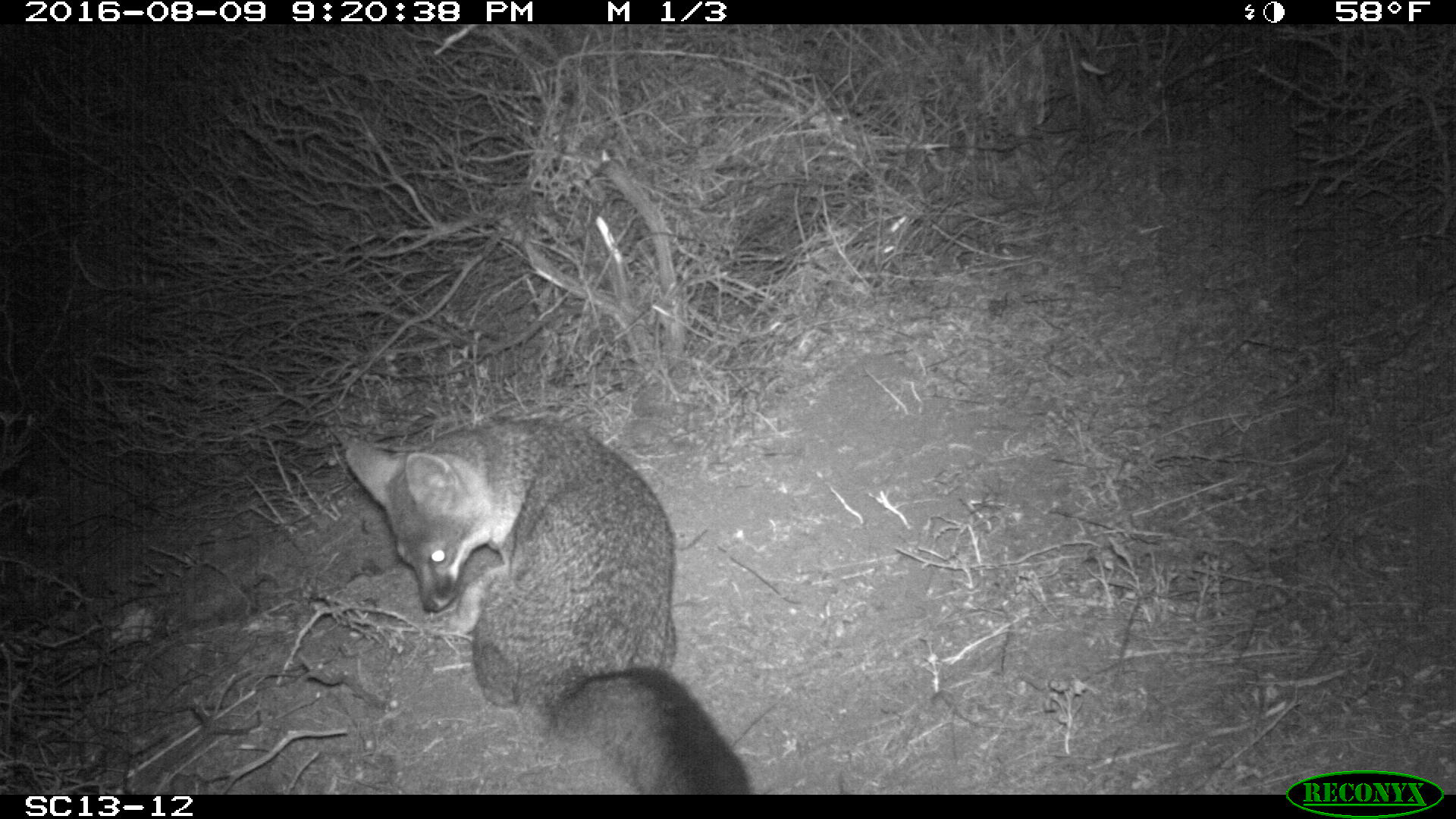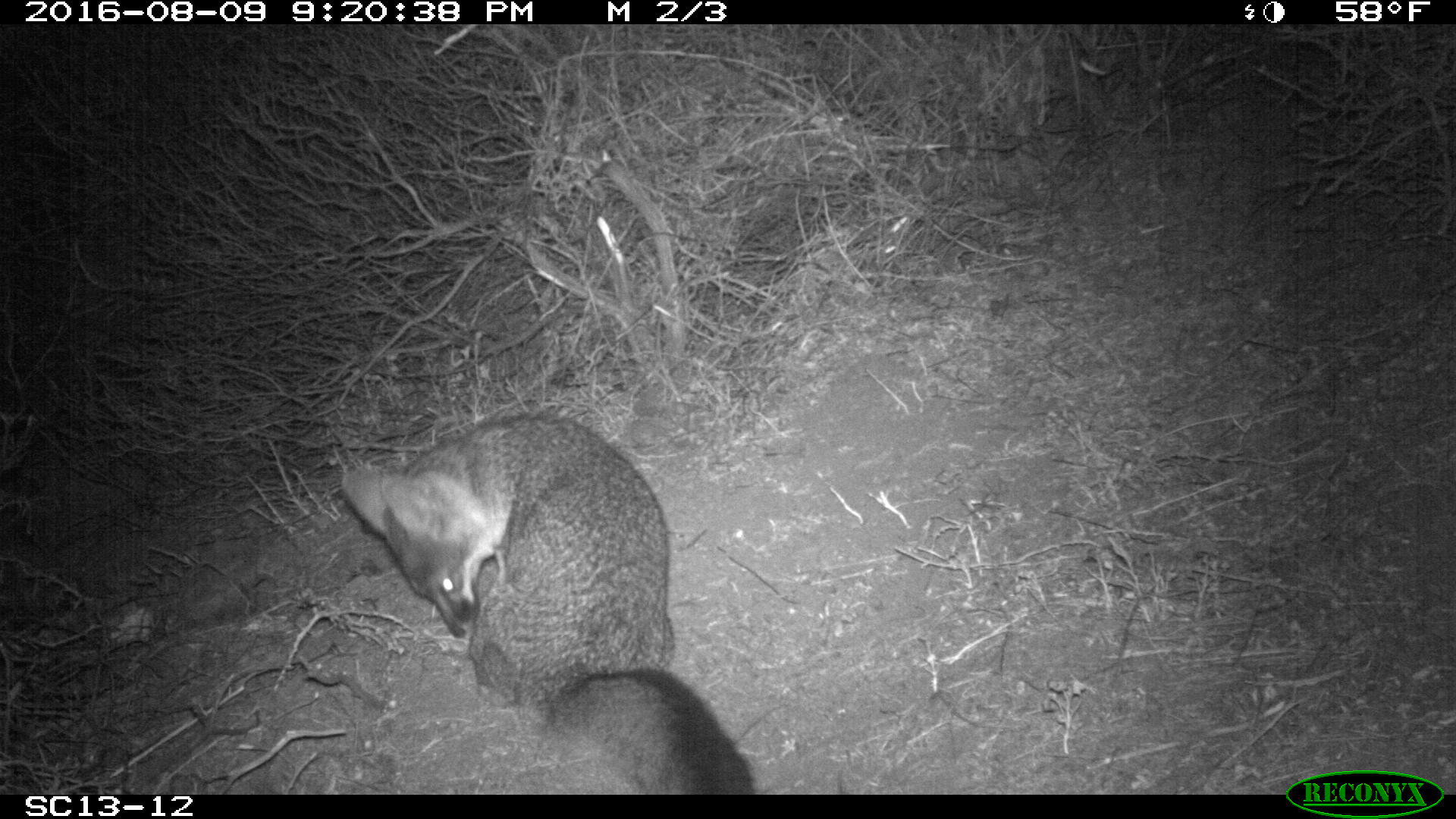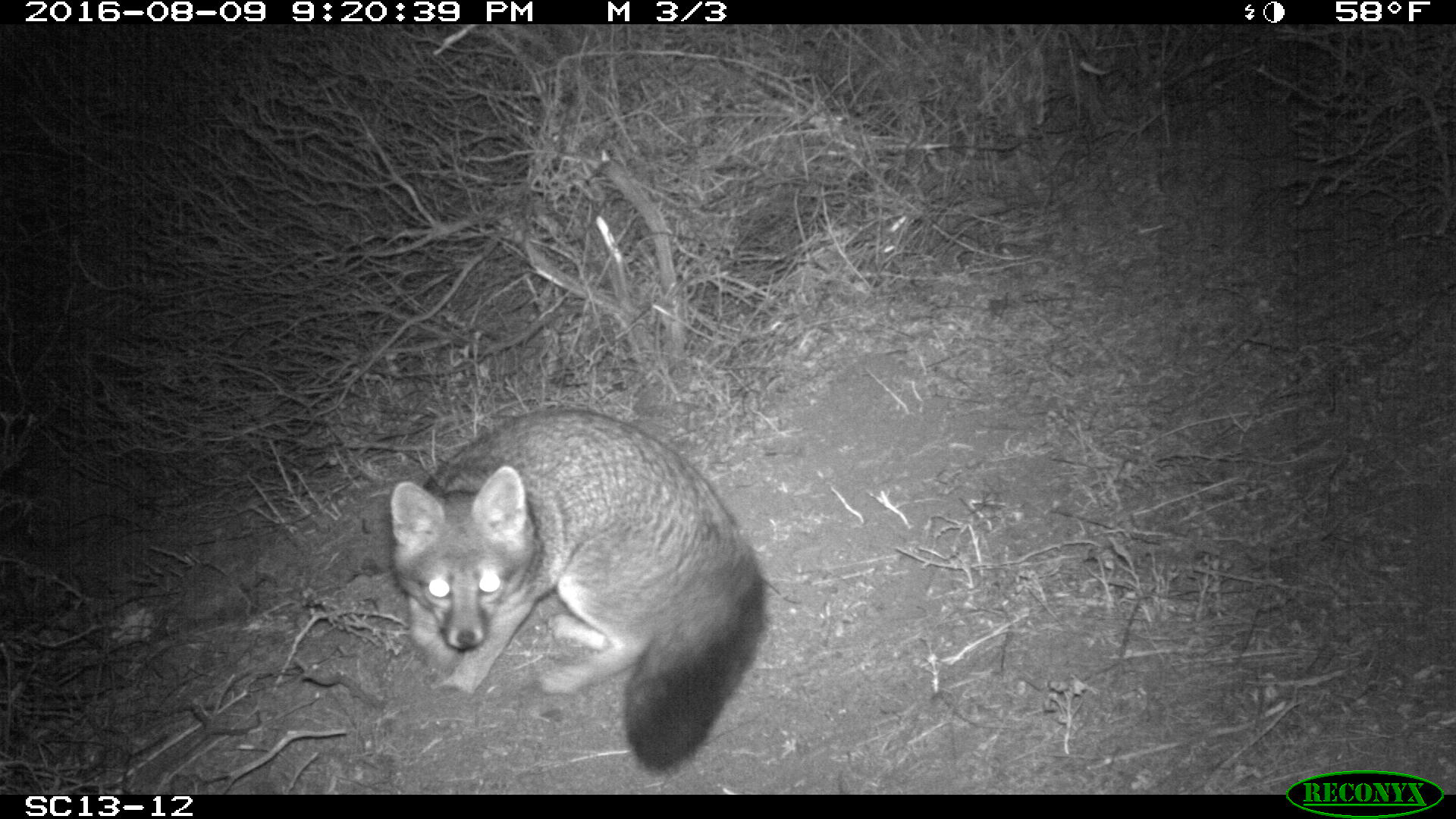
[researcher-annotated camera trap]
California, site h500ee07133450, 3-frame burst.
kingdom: Animalia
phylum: Chordata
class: Mammalia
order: Carnivora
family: Canidae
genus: Urocyon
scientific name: Urocyon littoralis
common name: island fox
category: fox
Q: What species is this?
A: Fox (island fox) (Urocyon littoralis).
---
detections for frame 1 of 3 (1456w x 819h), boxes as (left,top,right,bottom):
fox: (344,420,749,793)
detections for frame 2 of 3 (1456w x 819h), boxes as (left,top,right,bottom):
fox: (342,413,757,794)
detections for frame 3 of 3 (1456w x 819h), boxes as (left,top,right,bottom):
fox: (389,408,768,778)